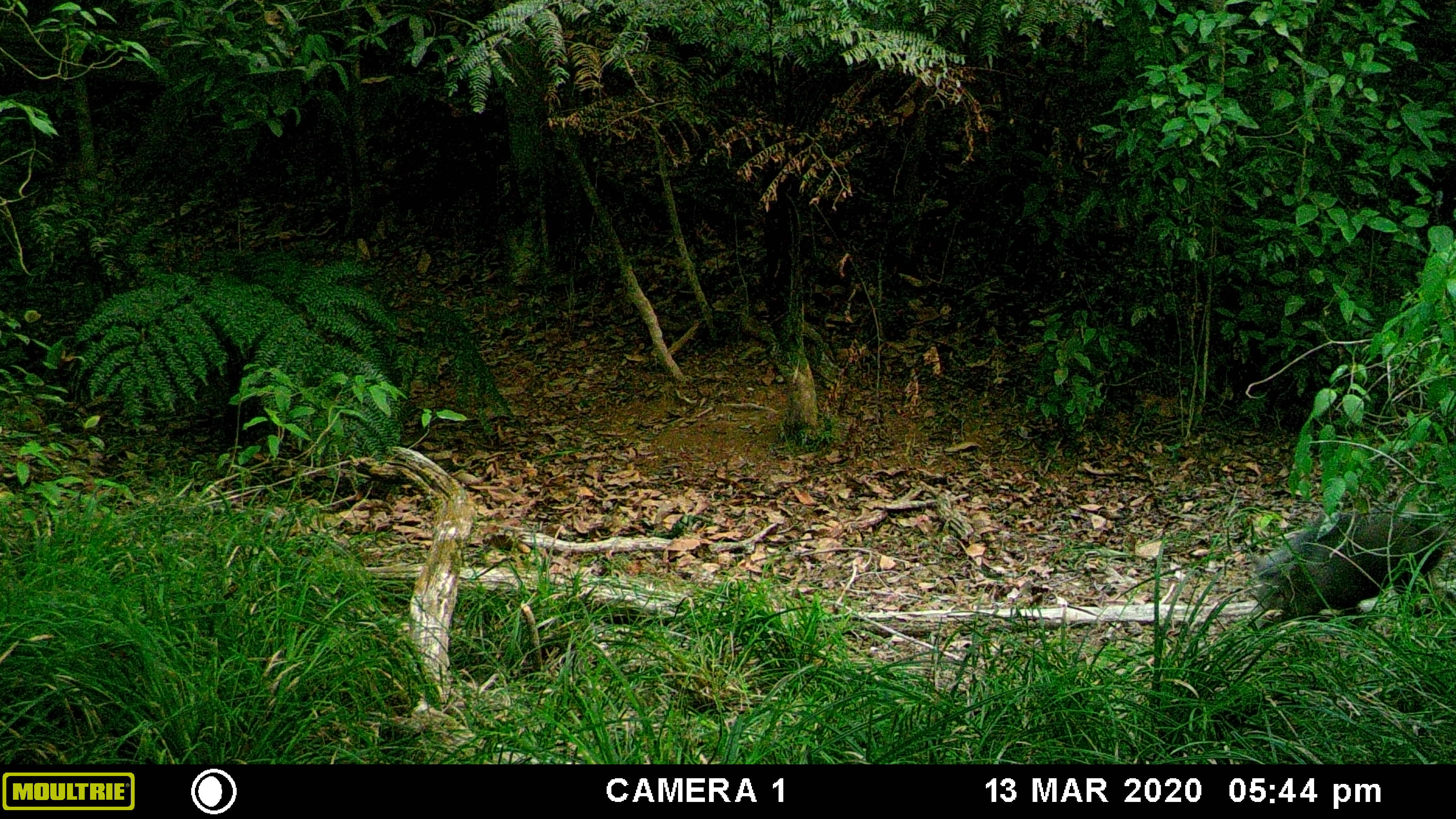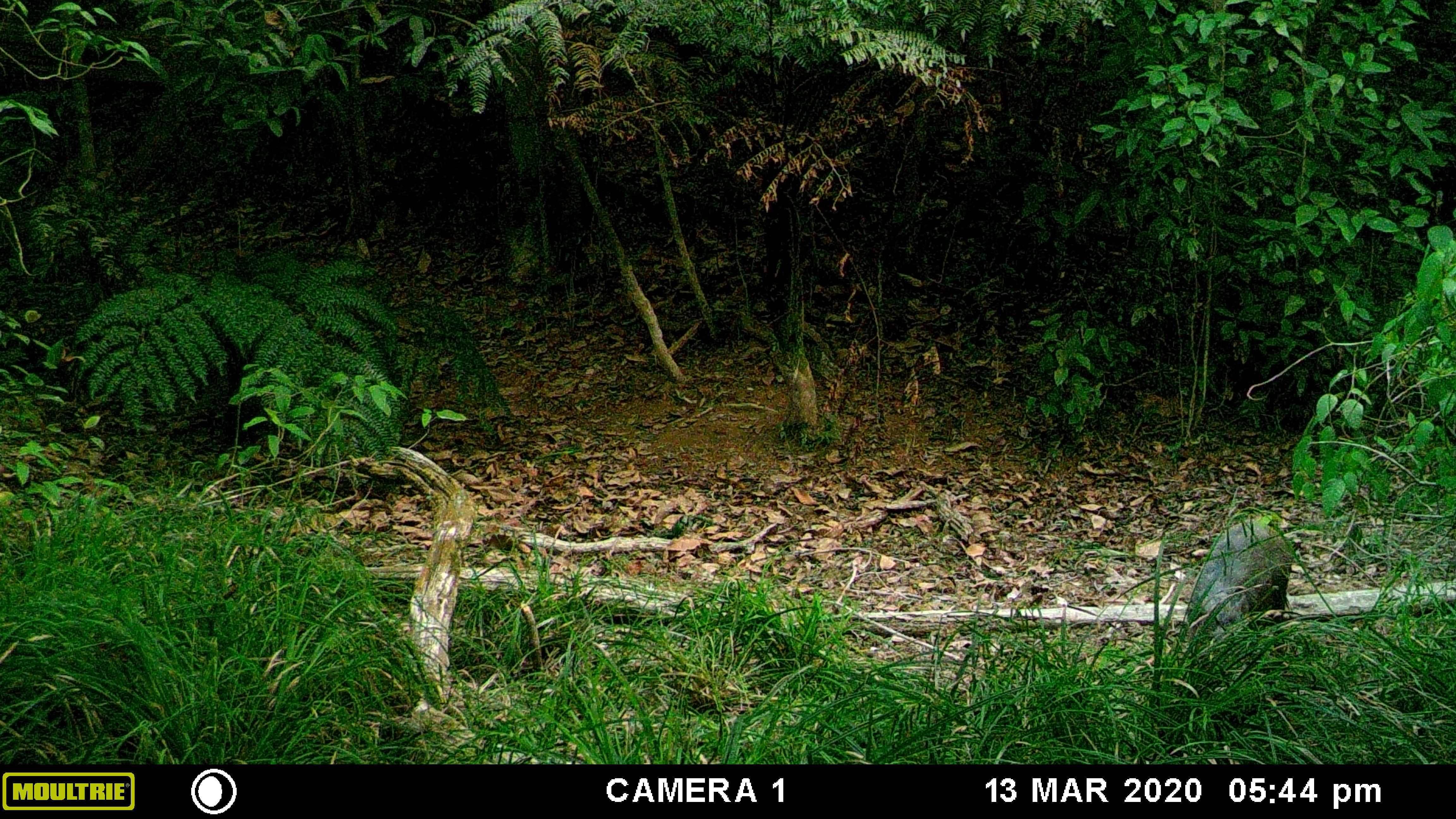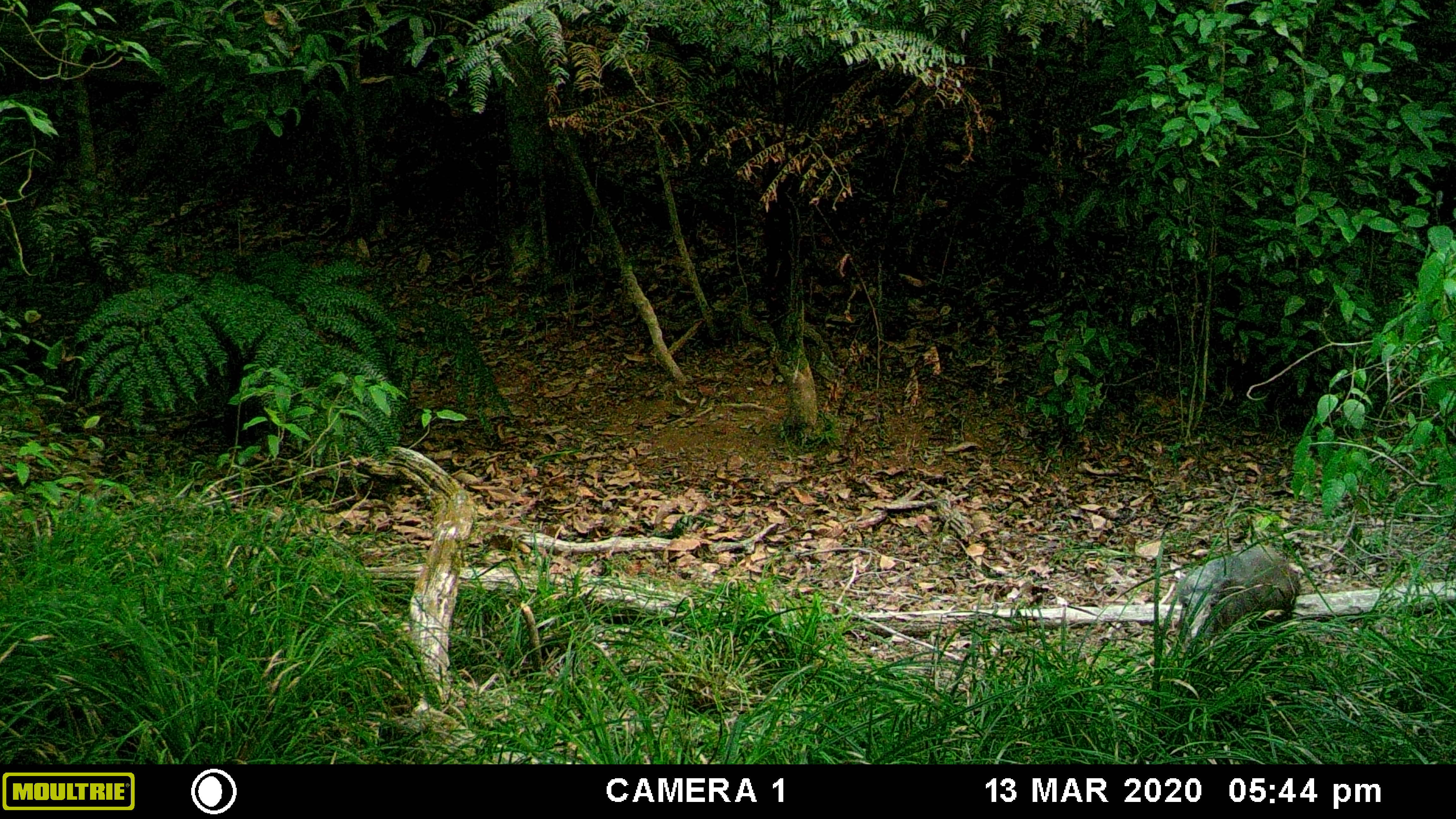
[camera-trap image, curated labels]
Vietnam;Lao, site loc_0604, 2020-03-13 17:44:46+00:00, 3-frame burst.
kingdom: Animalia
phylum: Chordata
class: Mammalia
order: Artiodactyla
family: Suidae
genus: Sus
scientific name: Sus scrofa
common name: eurasian wild pig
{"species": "eurasian wild pig (Sus scrofa)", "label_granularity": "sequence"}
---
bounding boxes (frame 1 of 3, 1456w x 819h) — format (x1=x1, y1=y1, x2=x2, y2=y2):
eurasian wild pig: (x1=1245, y1=504, x2=1448, y2=633)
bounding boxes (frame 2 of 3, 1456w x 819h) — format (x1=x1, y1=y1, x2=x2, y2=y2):
eurasian wild pig: (x1=1186, y1=518, x2=1292, y2=643)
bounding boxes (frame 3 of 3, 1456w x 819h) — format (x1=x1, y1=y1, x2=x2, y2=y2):
eurasian wild pig: (x1=1178, y1=545, x2=1300, y2=648)